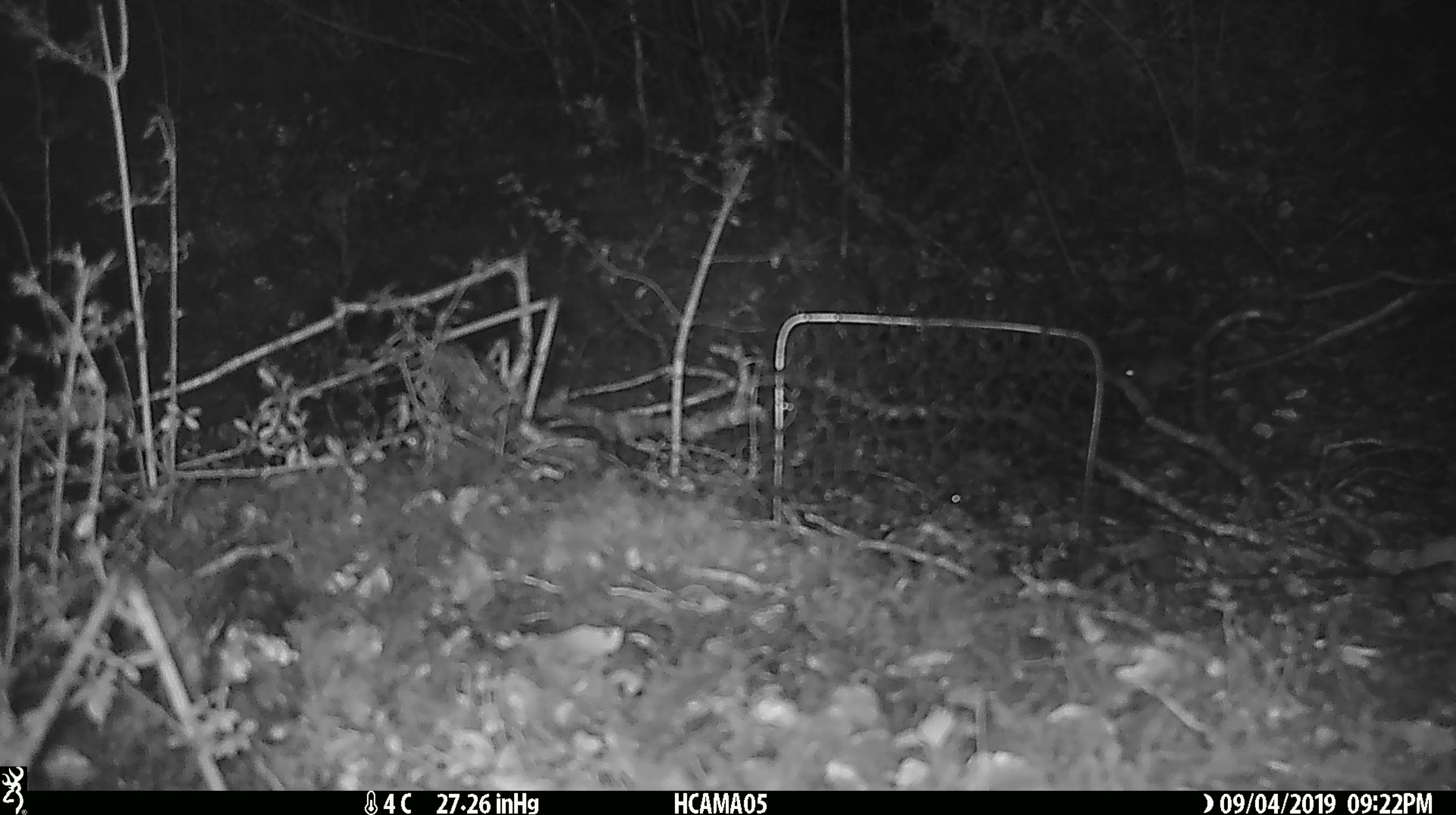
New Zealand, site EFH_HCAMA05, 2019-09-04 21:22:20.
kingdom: Animalia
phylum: Chordata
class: Mammalia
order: Rodentia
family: Muridae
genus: Mus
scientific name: Mus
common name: mouse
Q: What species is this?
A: Mouse (Mus).